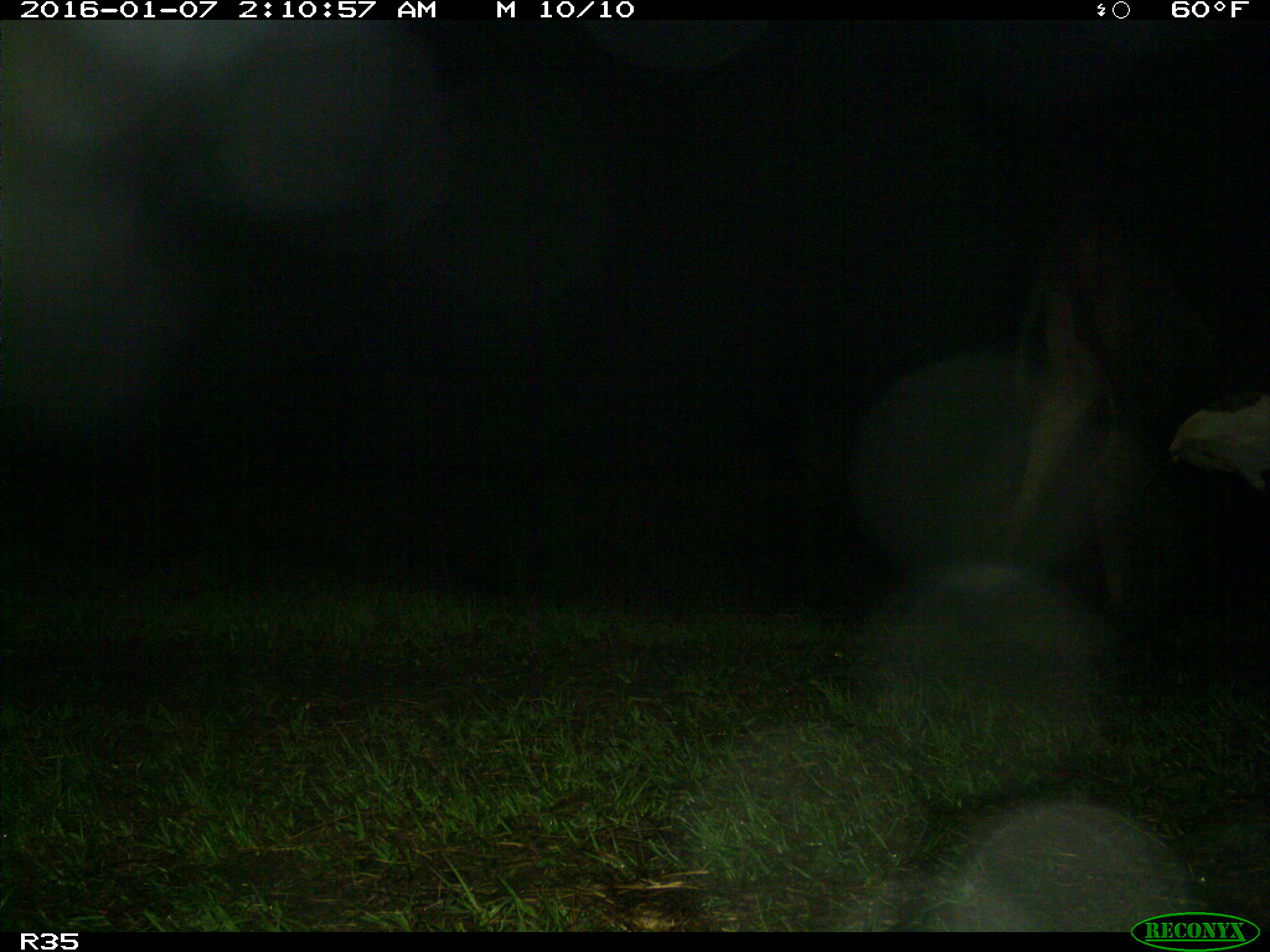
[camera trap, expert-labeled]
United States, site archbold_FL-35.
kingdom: Animalia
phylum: Chordata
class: Mammalia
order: Artiodactyla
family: Bovidae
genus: Bos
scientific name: Bos taurus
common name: domestic cow